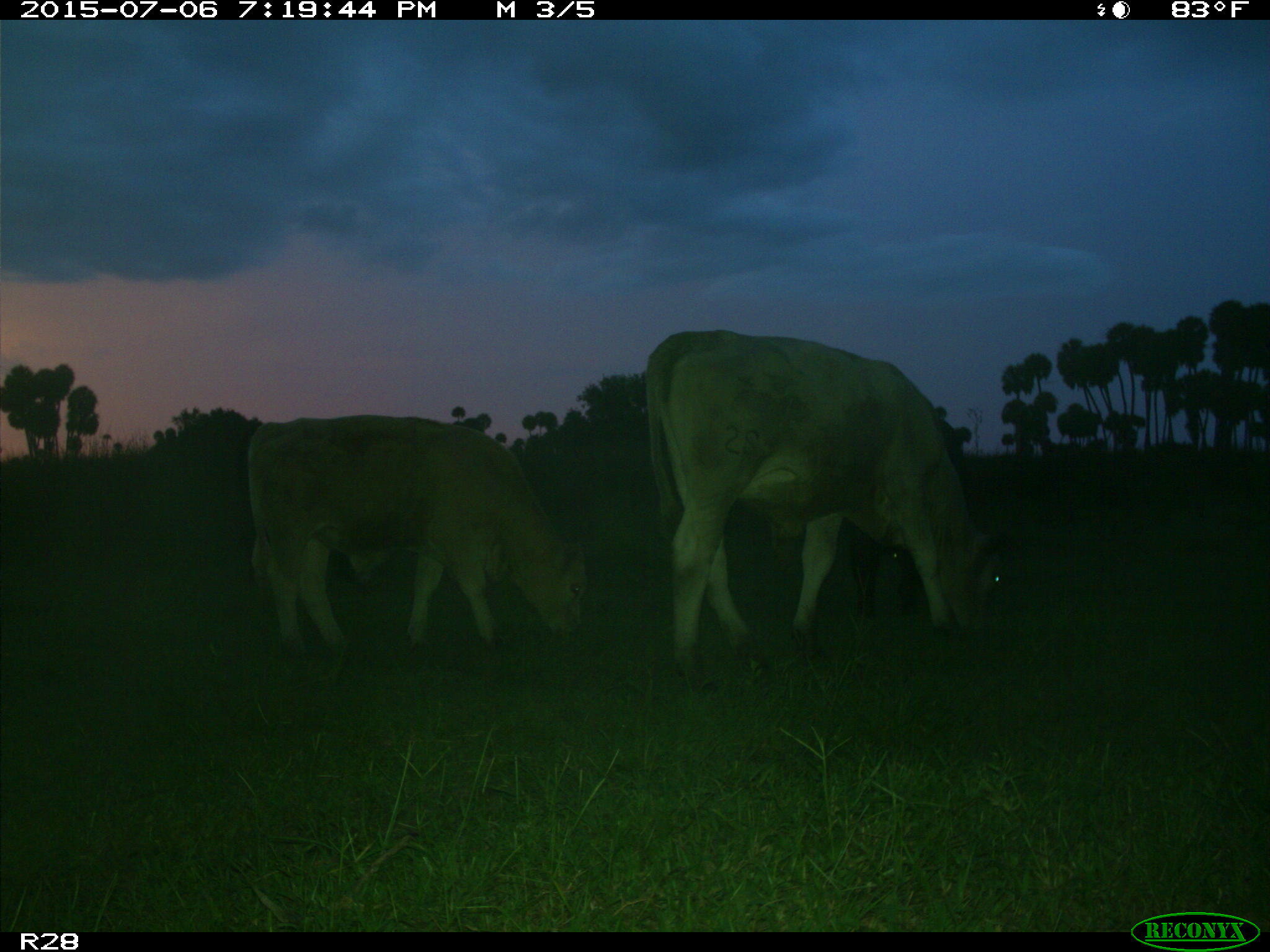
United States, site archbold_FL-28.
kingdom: Animalia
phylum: Chordata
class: Mammalia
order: Artiodactyla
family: Bovidae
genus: Bos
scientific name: Bos taurus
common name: domestic cow